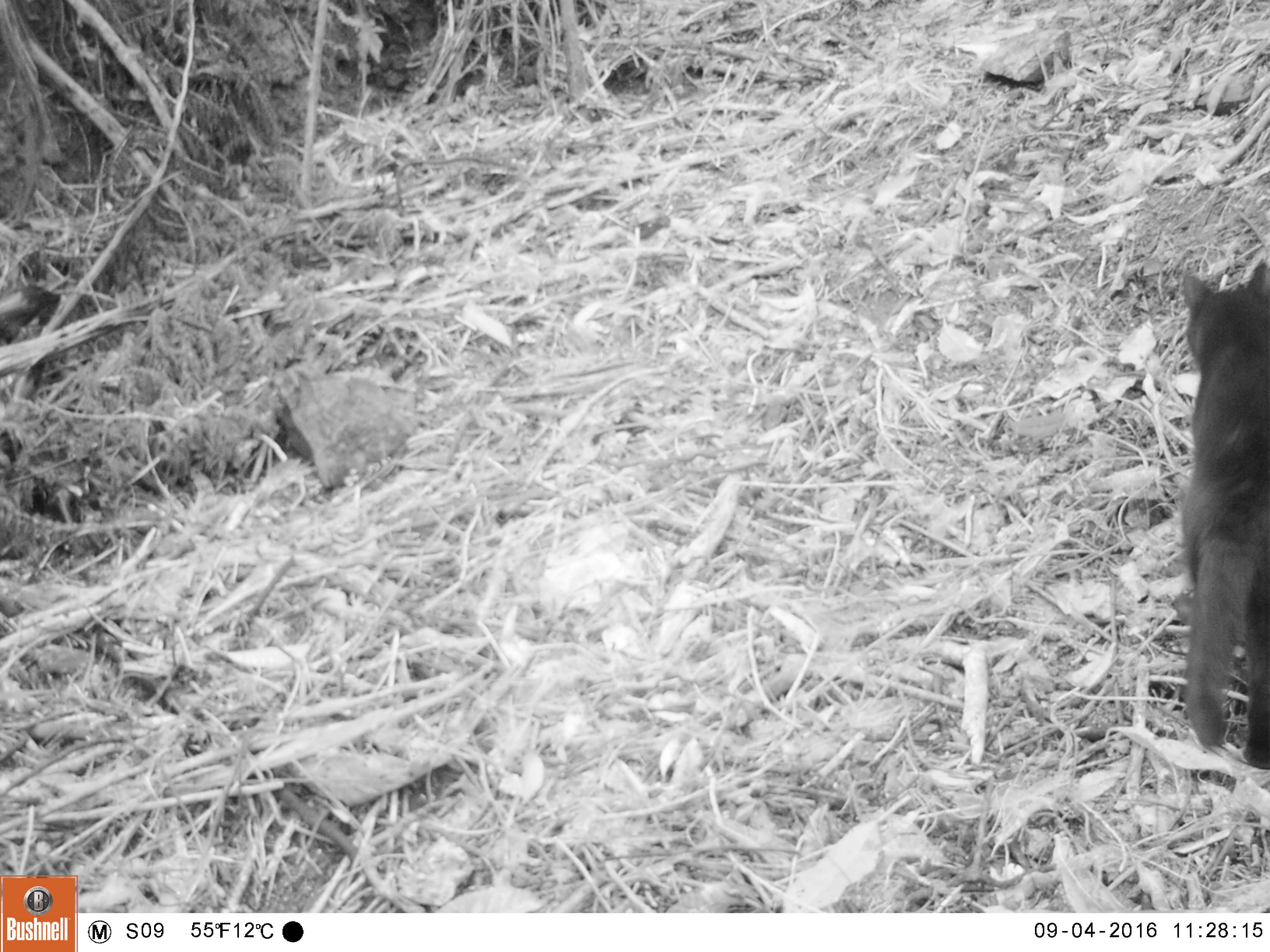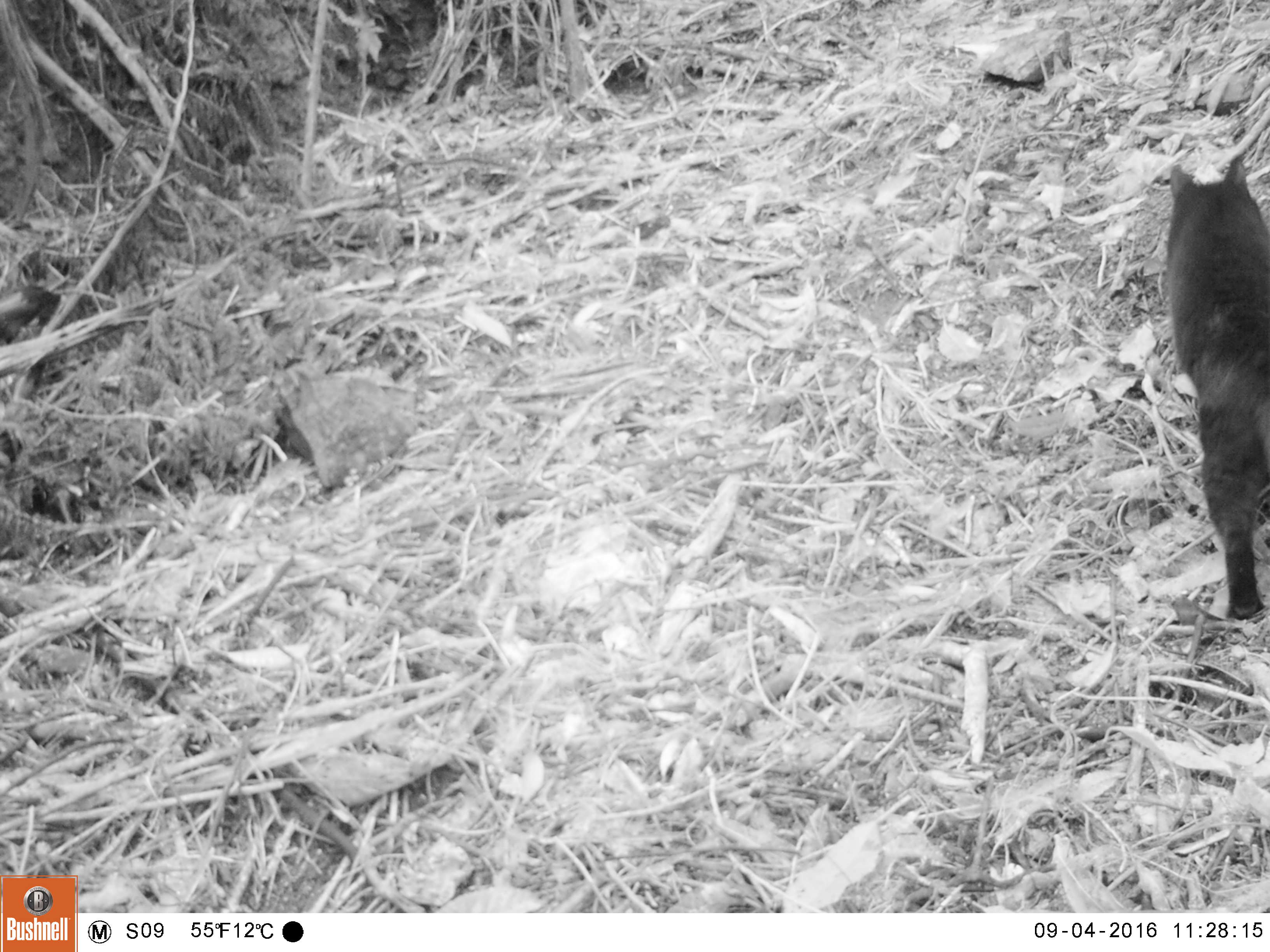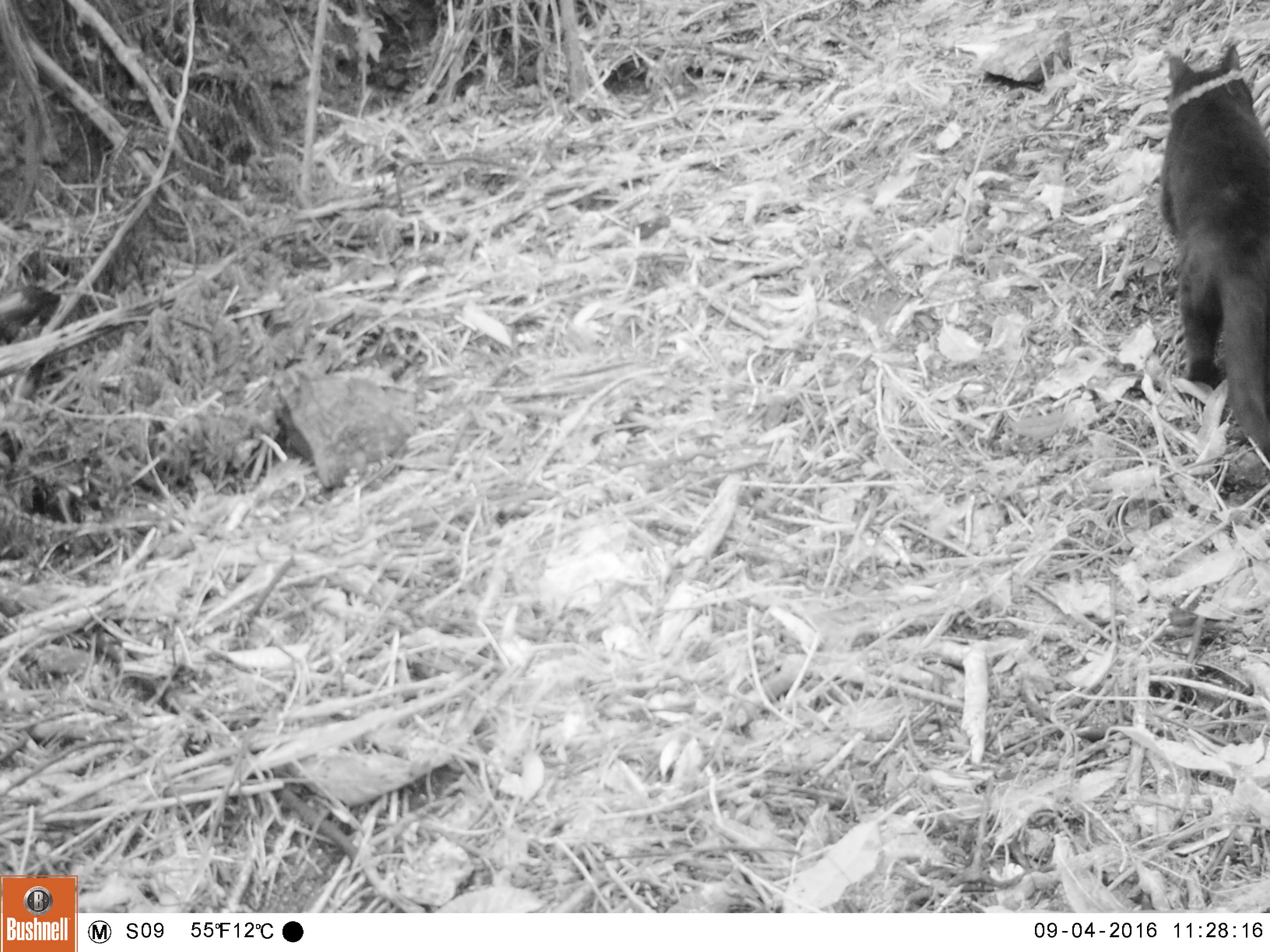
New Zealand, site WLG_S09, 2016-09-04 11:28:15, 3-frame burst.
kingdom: Animalia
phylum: Chordata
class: Mammalia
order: Carnivora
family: Felidae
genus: Felis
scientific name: Felis catus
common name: domestic cat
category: cat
Cat (domestic cat) (Felis catus).